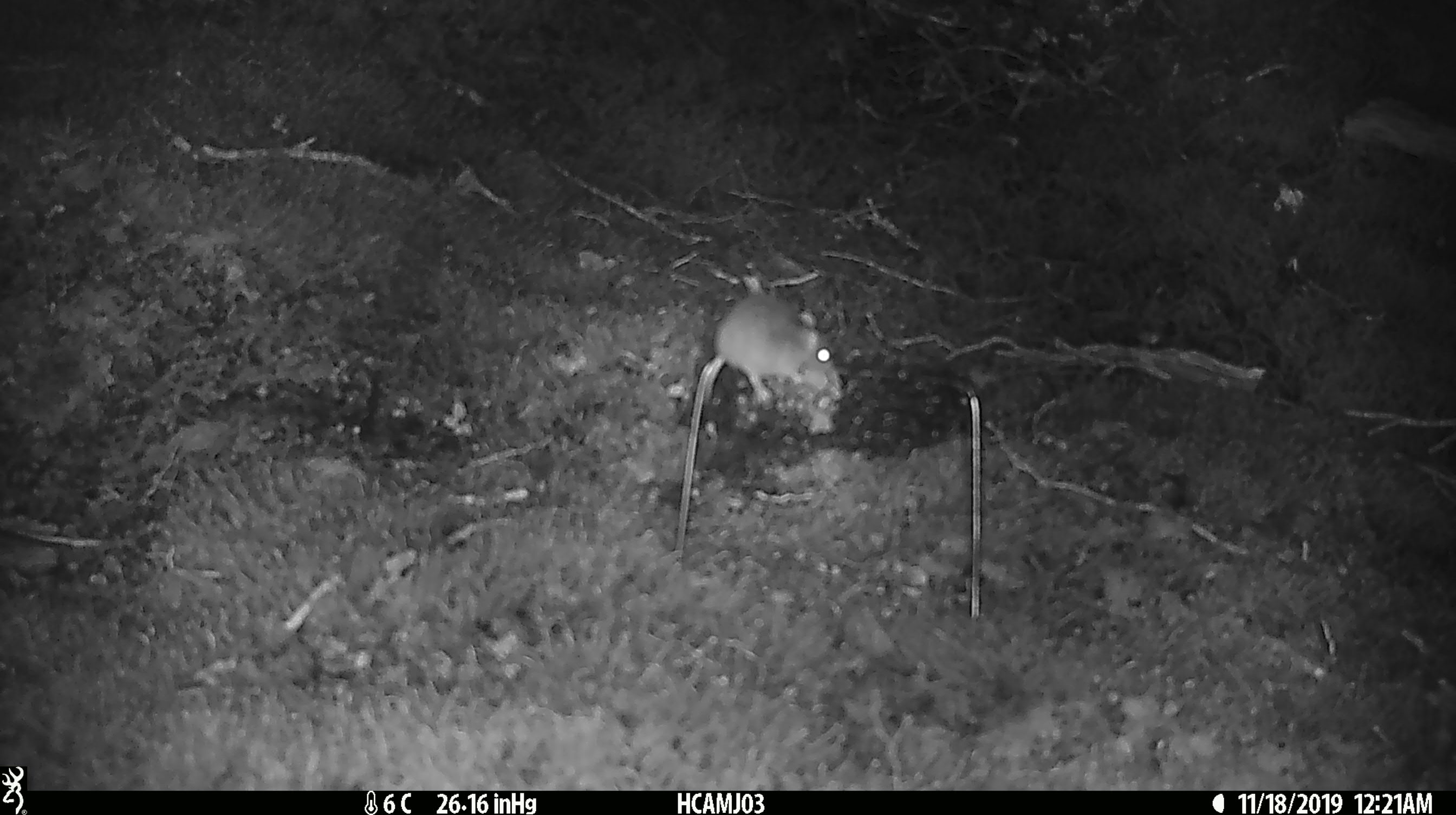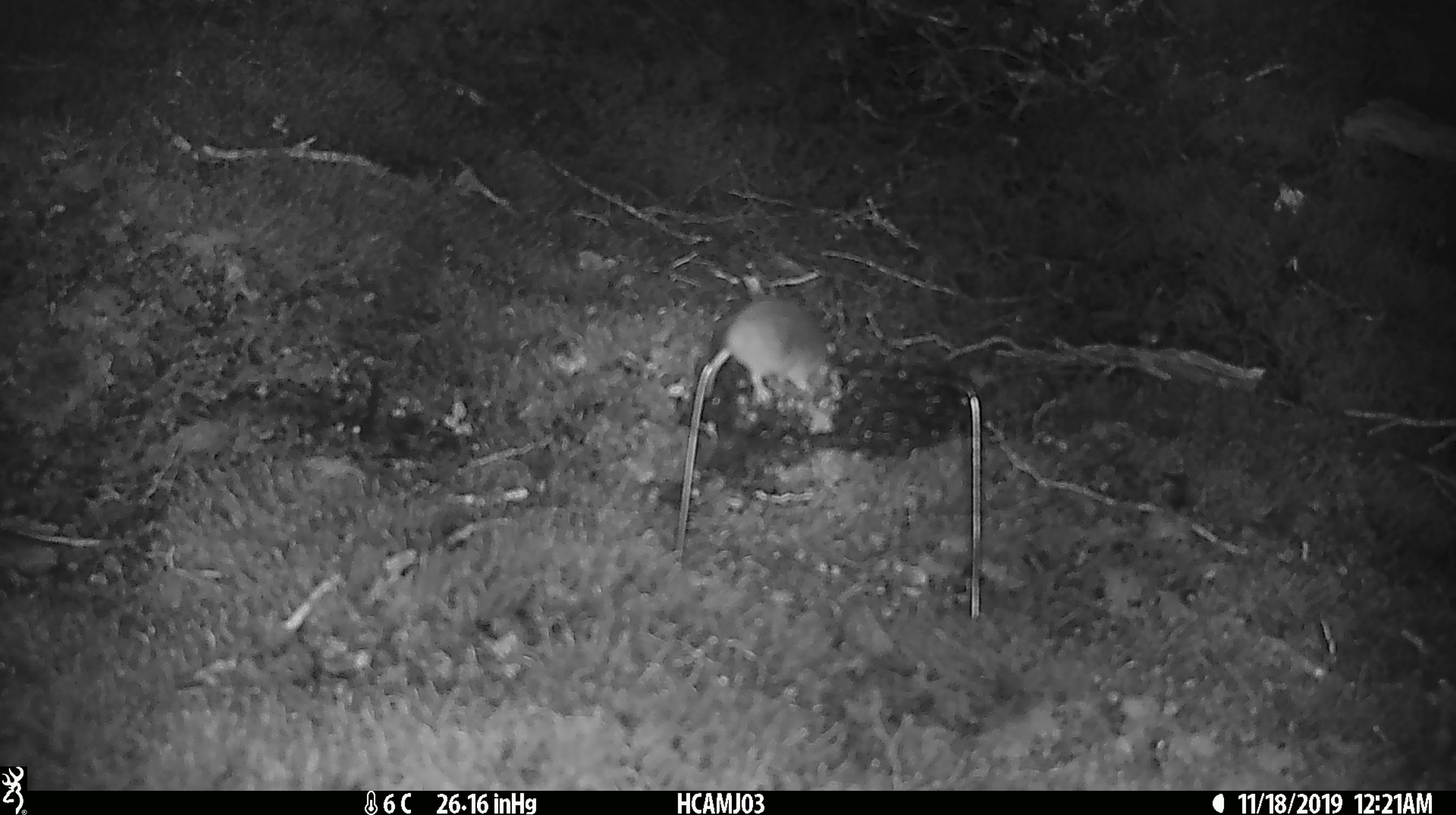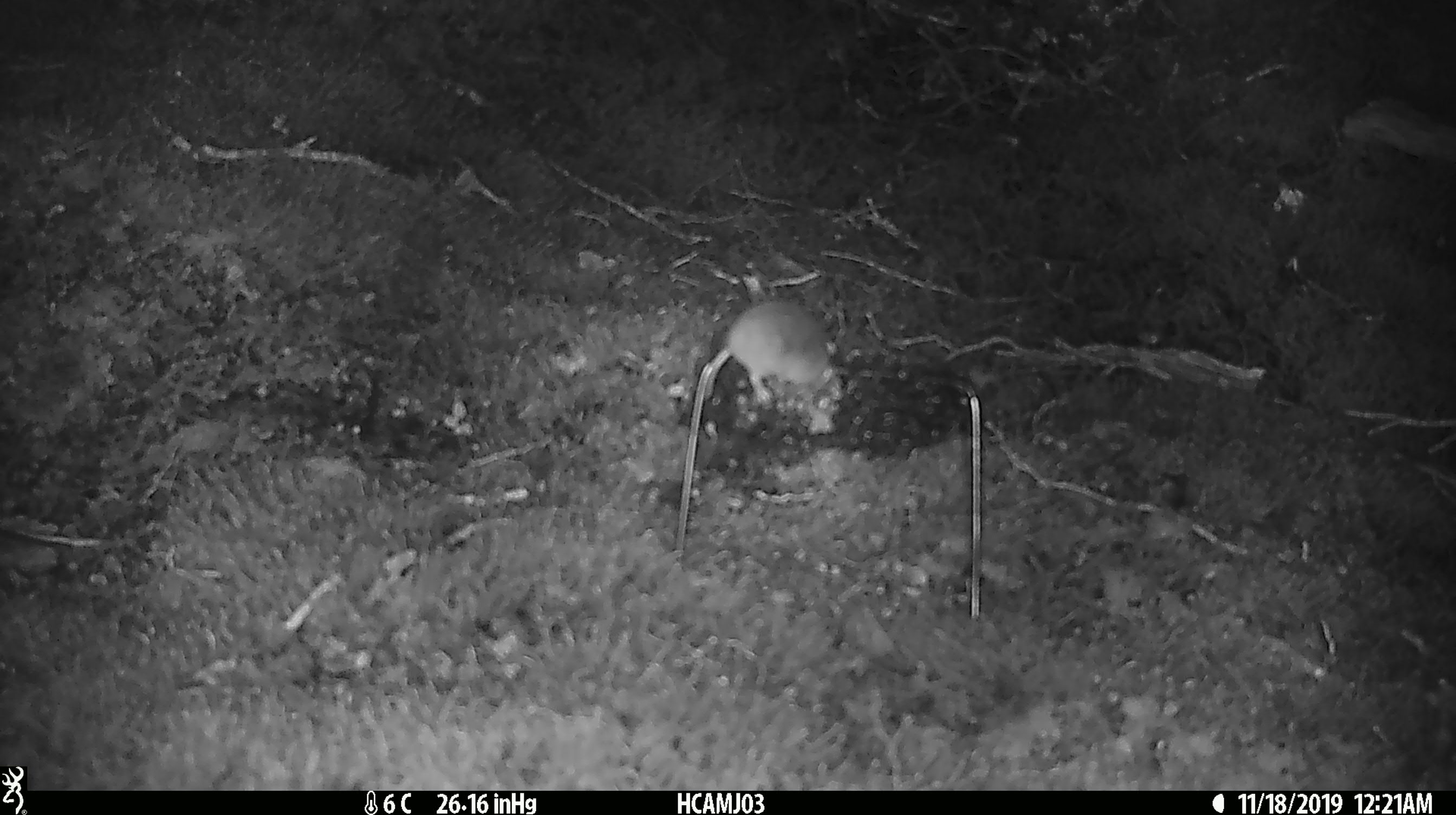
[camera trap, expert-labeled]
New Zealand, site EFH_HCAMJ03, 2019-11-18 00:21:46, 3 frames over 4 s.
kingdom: Animalia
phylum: Chordata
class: Mammalia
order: Rodentia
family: Muridae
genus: Mus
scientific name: Mus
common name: mouse